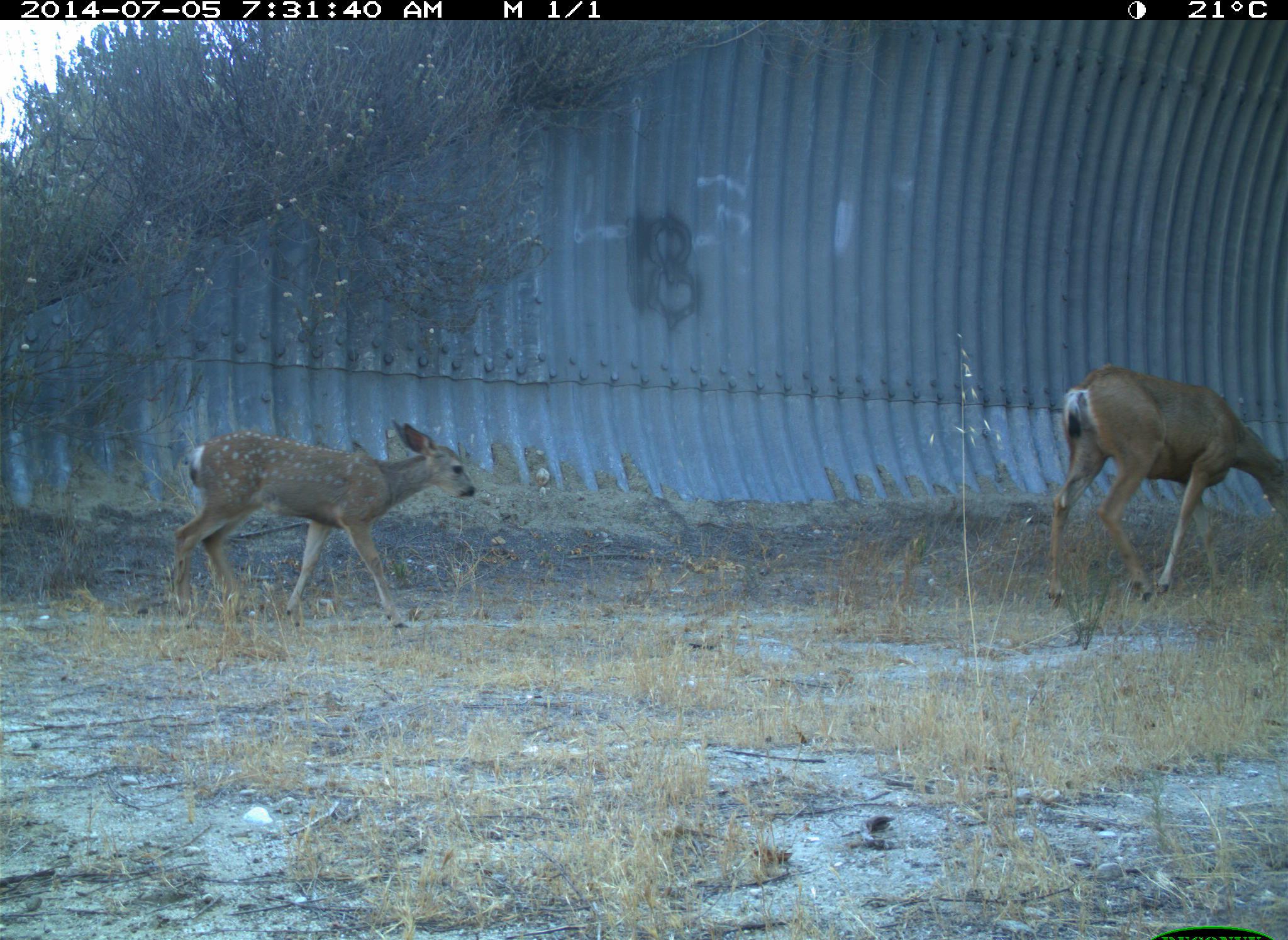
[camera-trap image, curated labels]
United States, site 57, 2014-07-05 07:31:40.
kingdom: Animalia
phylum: Chordata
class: Mammalia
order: Artiodactyla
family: Cervidae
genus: Odocoileus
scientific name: Odocoileus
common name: deer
Deer (Odocoileus).